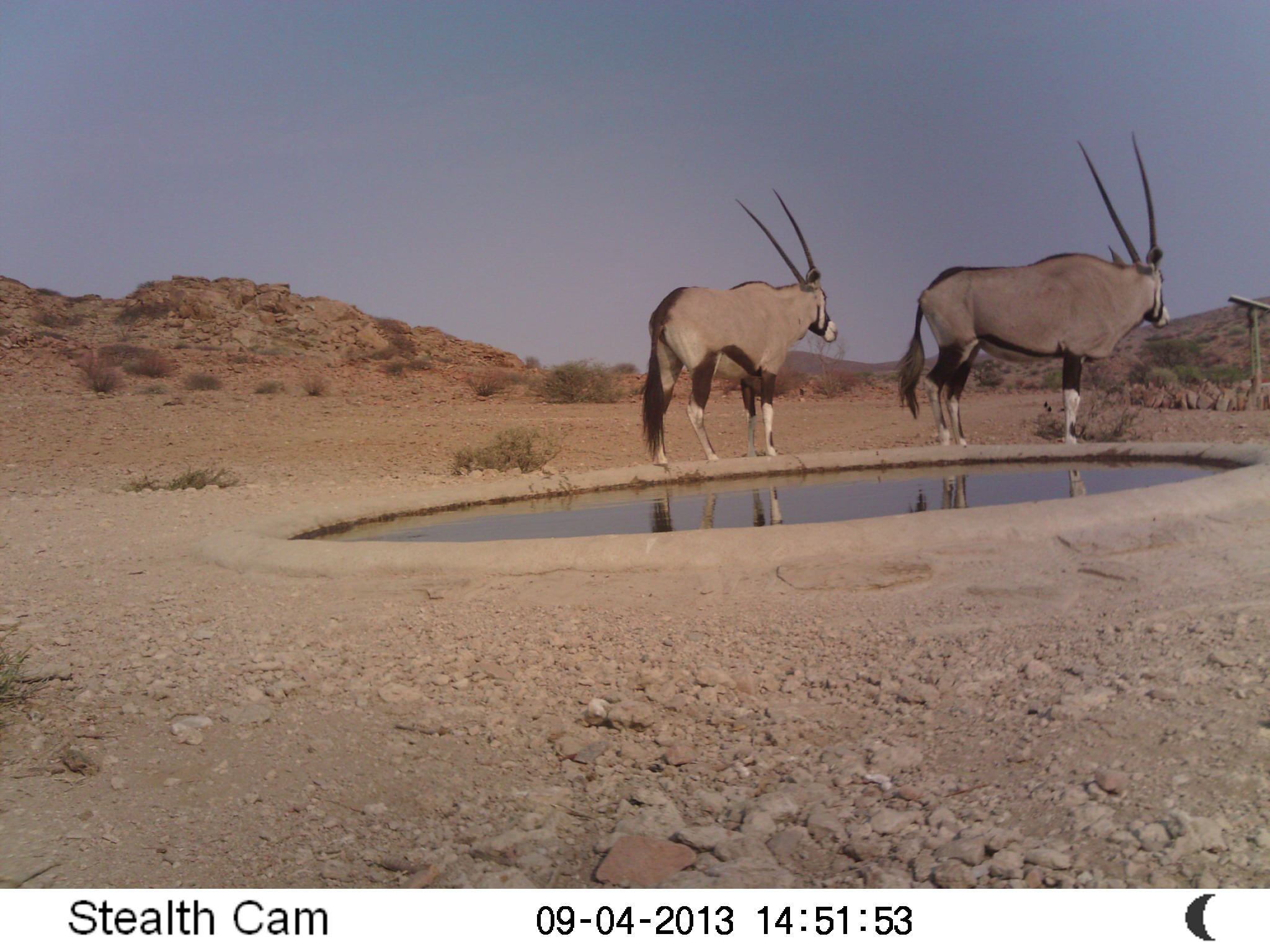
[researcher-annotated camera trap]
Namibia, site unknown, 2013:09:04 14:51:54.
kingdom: Animalia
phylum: Chordata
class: Mammalia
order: Artiodactyla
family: Bovidae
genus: Oryx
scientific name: Oryx gazella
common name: gemsbok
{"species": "Oryx gazella (gemsbok)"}